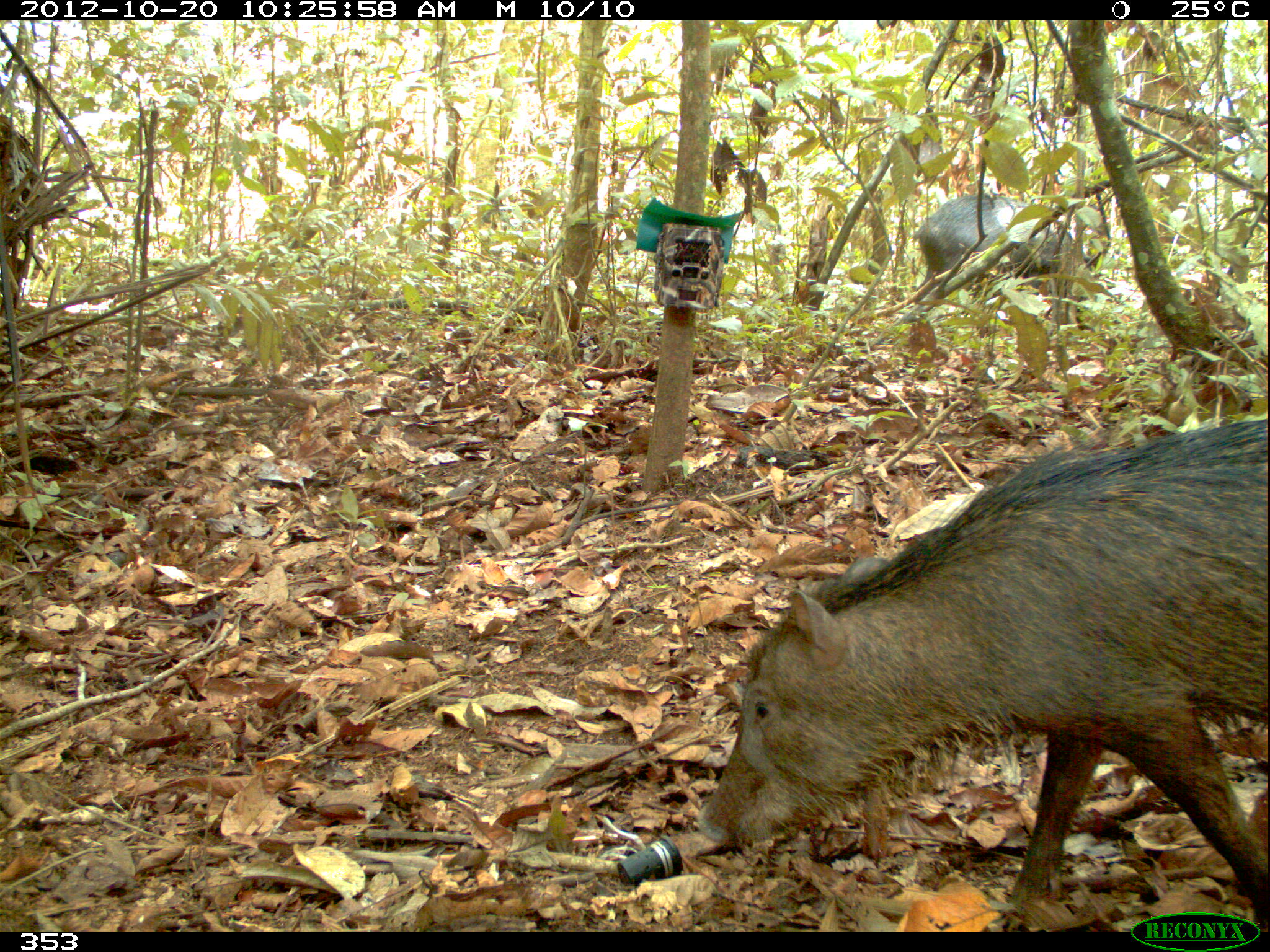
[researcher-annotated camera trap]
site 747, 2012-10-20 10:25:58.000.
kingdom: Animalia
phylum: Chordata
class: Mammalia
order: Artiodactyla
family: Tayassuidae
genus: Tayassu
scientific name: Tayassu pecari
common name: white-lipped peccary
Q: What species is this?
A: Tayassu pecari (white-lipped peccary).